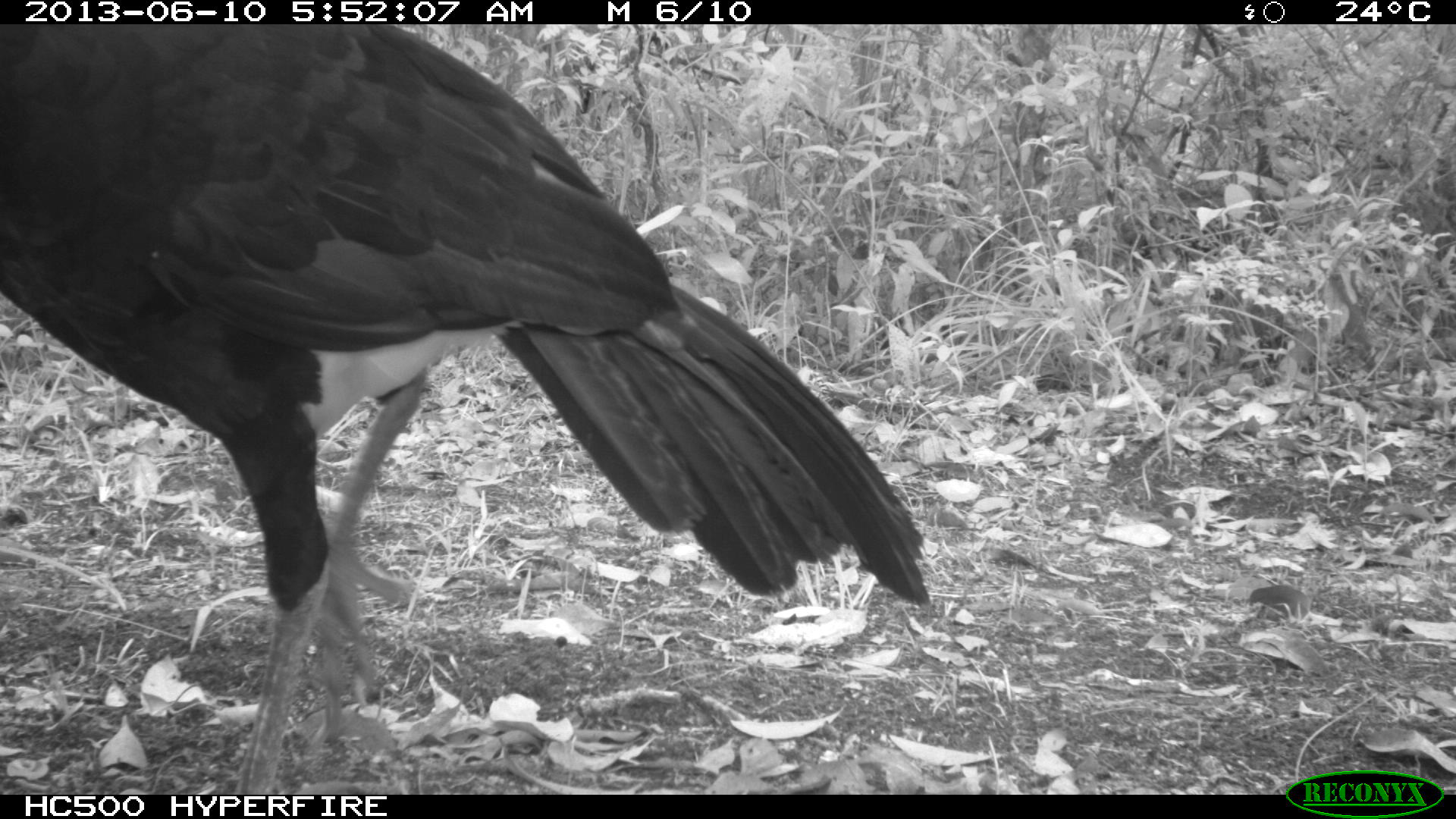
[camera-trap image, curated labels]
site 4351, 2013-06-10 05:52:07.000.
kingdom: Animalia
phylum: Chordata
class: Aves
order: Galliformes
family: Cracidae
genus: Crax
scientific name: Crax rubra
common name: great curassow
Crax rubra (great curassow), count 1, sex male.